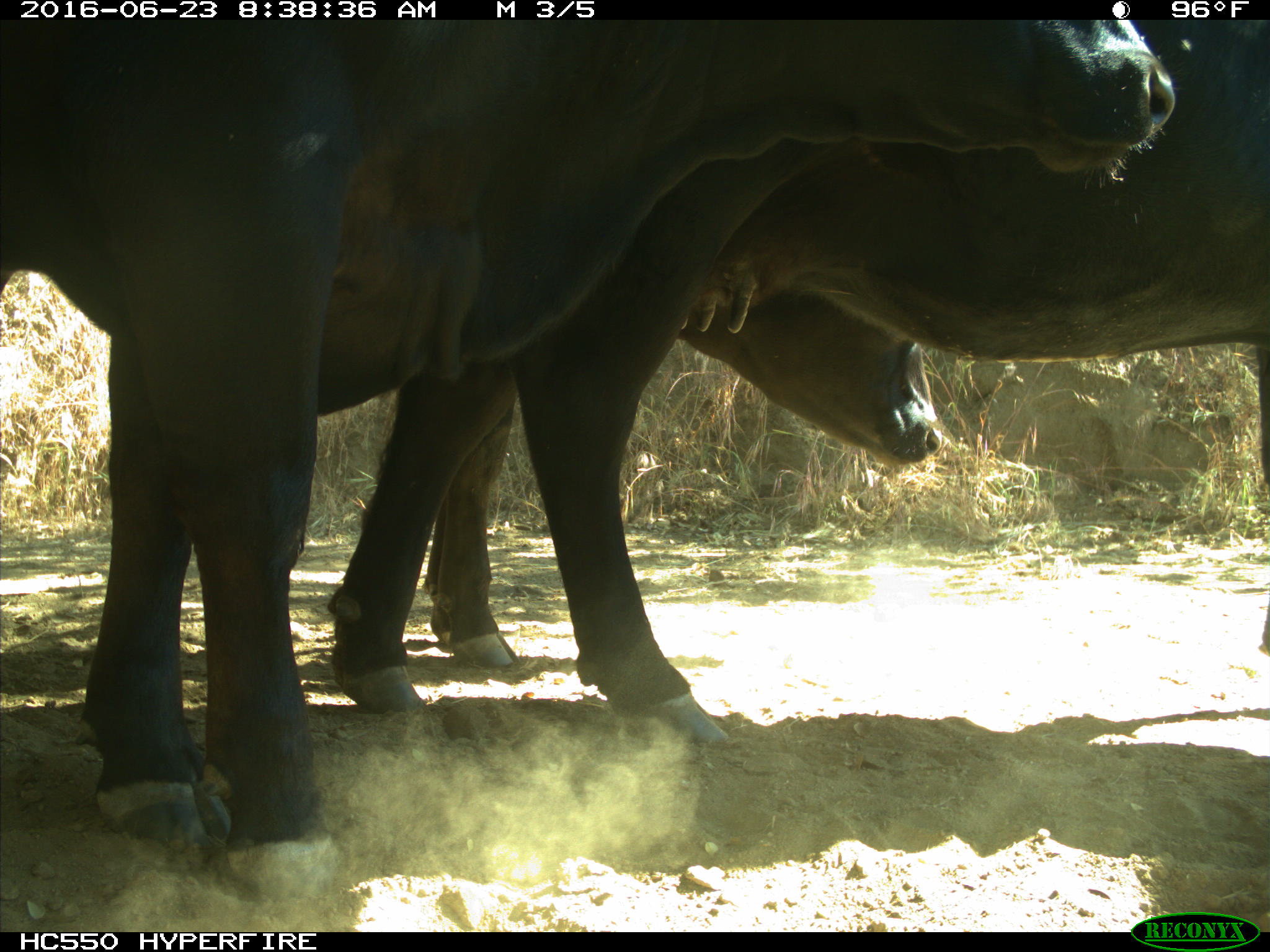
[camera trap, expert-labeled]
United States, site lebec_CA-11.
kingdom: Animalia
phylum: Chordata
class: Mammalia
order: Artiodactyla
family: Bovidae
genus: Bos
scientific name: Bos taurus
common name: domestic cow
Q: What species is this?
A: Bos taurus (domestic cow).